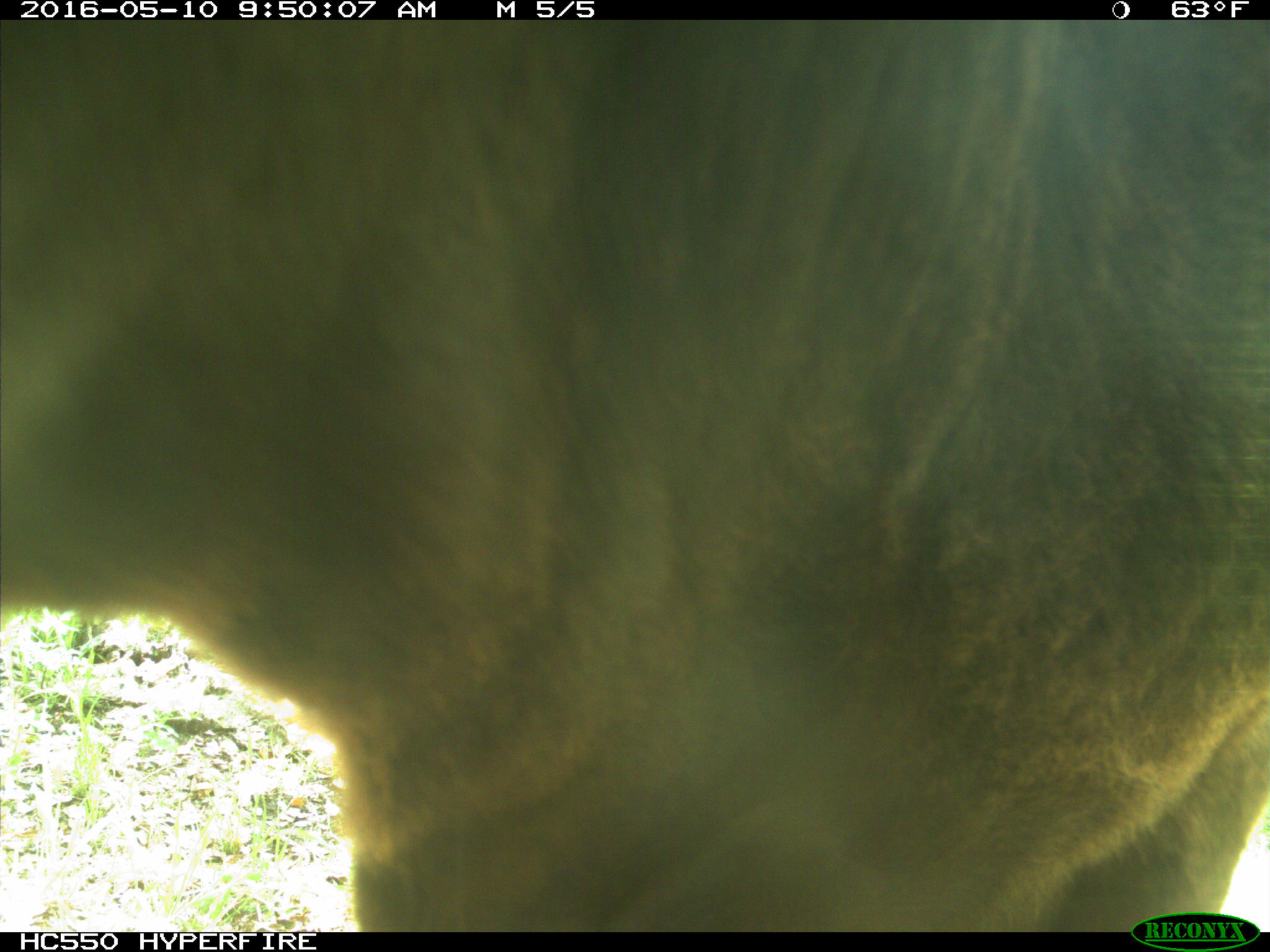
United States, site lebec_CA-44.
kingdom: Animalia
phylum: Chordata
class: Mammalia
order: Artiodactyla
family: Bovidae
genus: Bos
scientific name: Bos taurus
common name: domestic cow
Bos taurus (domestic cow).